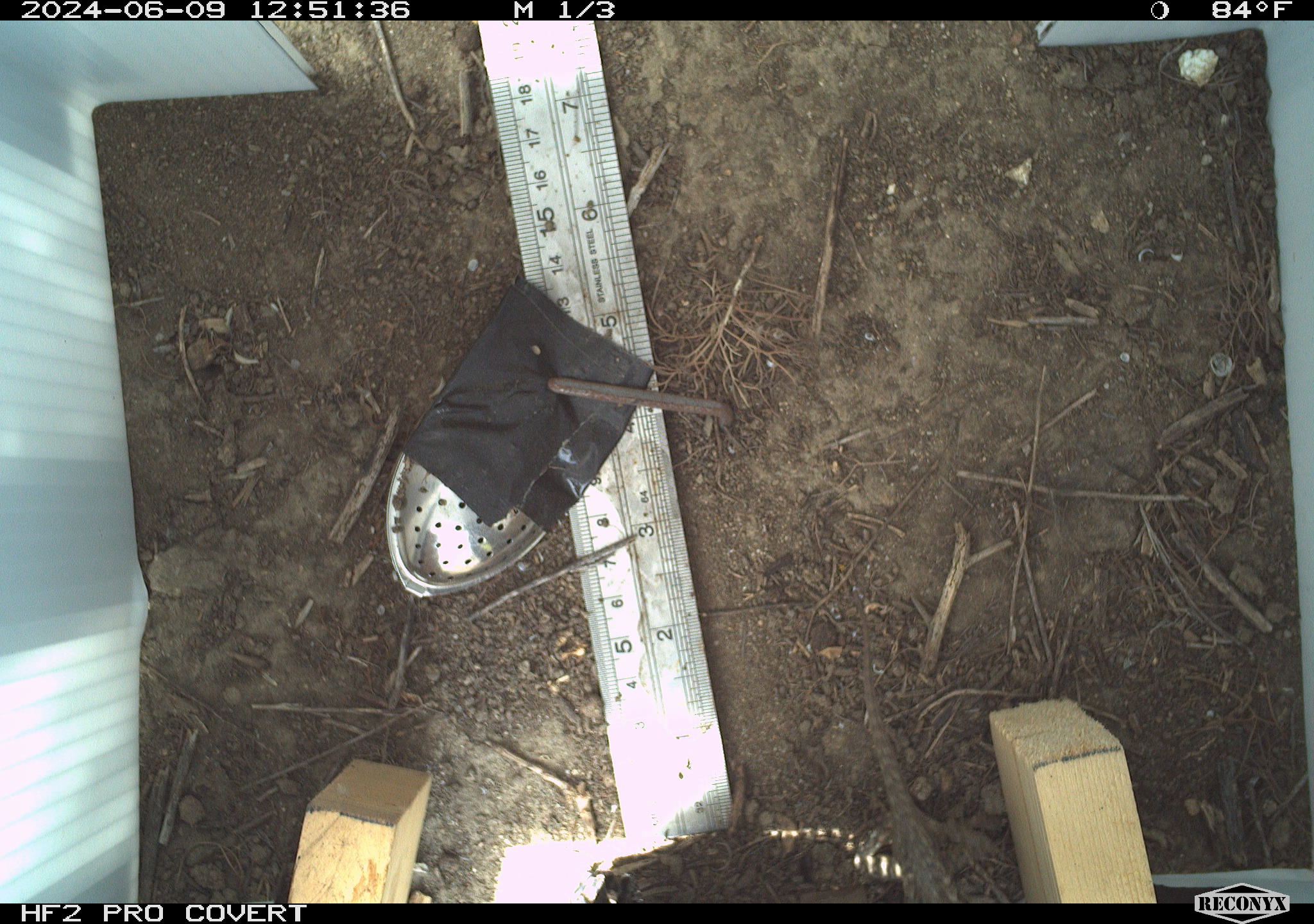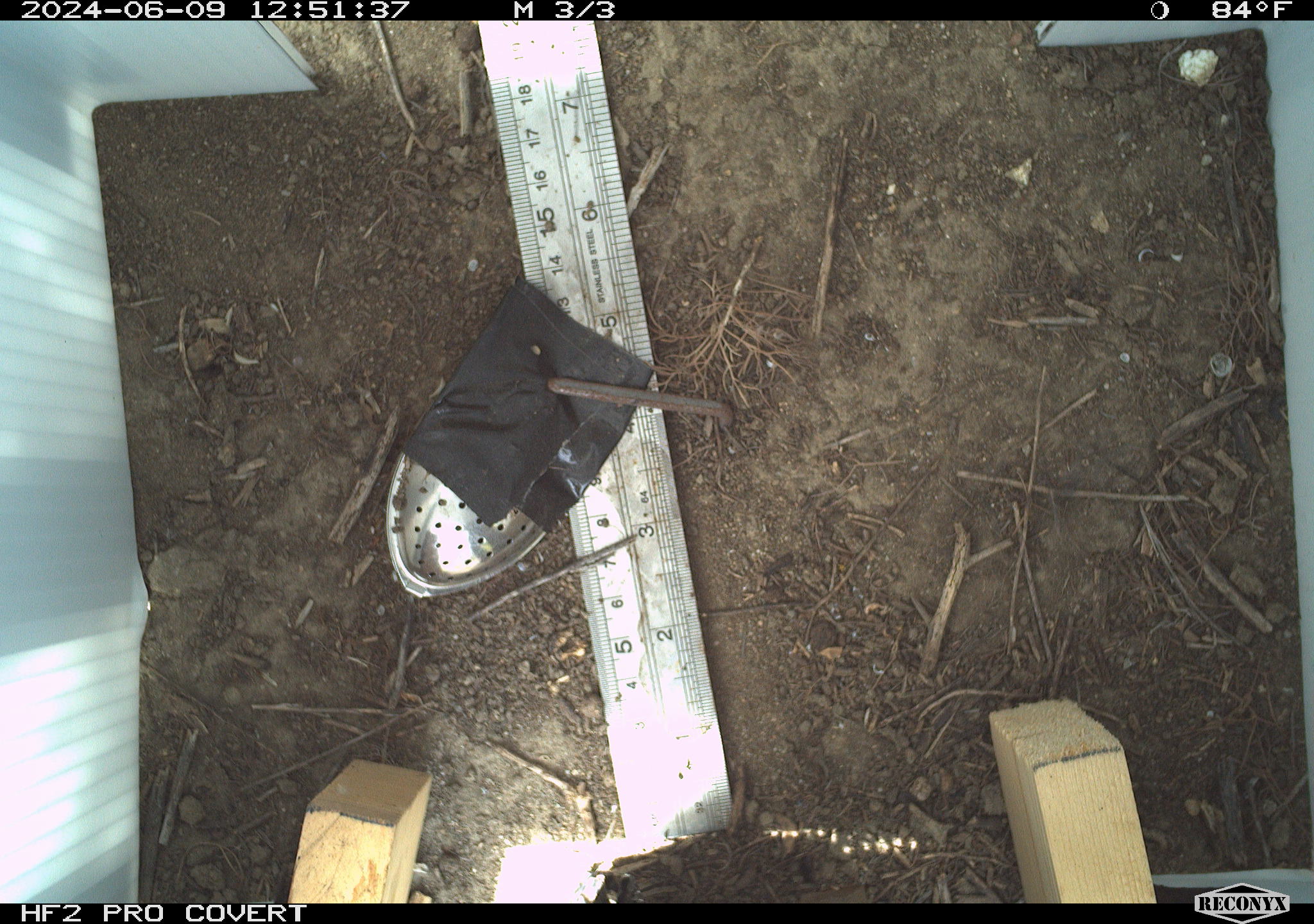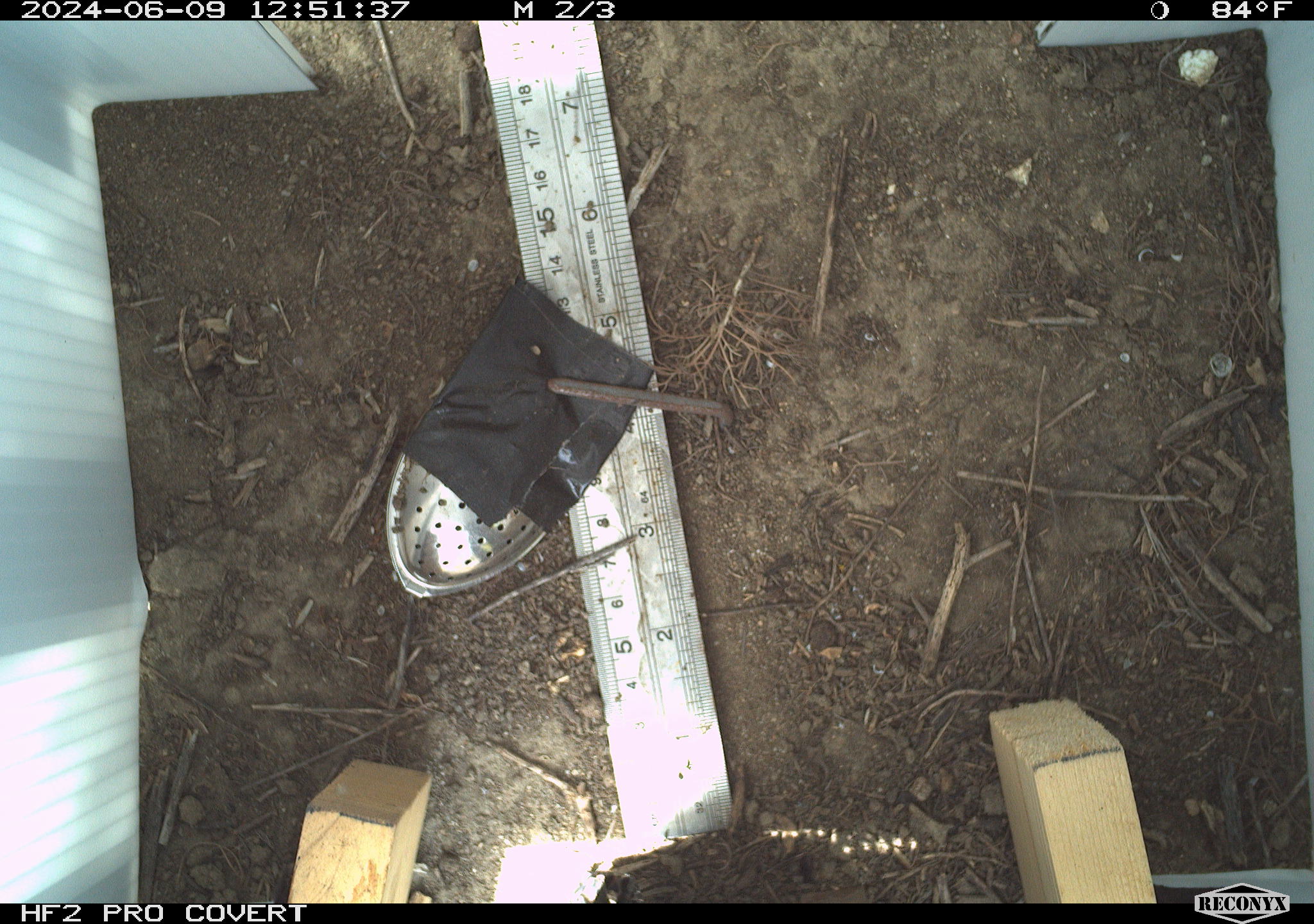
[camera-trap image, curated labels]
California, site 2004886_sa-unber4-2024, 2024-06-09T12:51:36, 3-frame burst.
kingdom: Animalia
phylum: Chordata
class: Reptilia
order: Squamata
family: Phrynosomatidae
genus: Sceloporus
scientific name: Sceloporus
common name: spiny lizards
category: sceloporus species